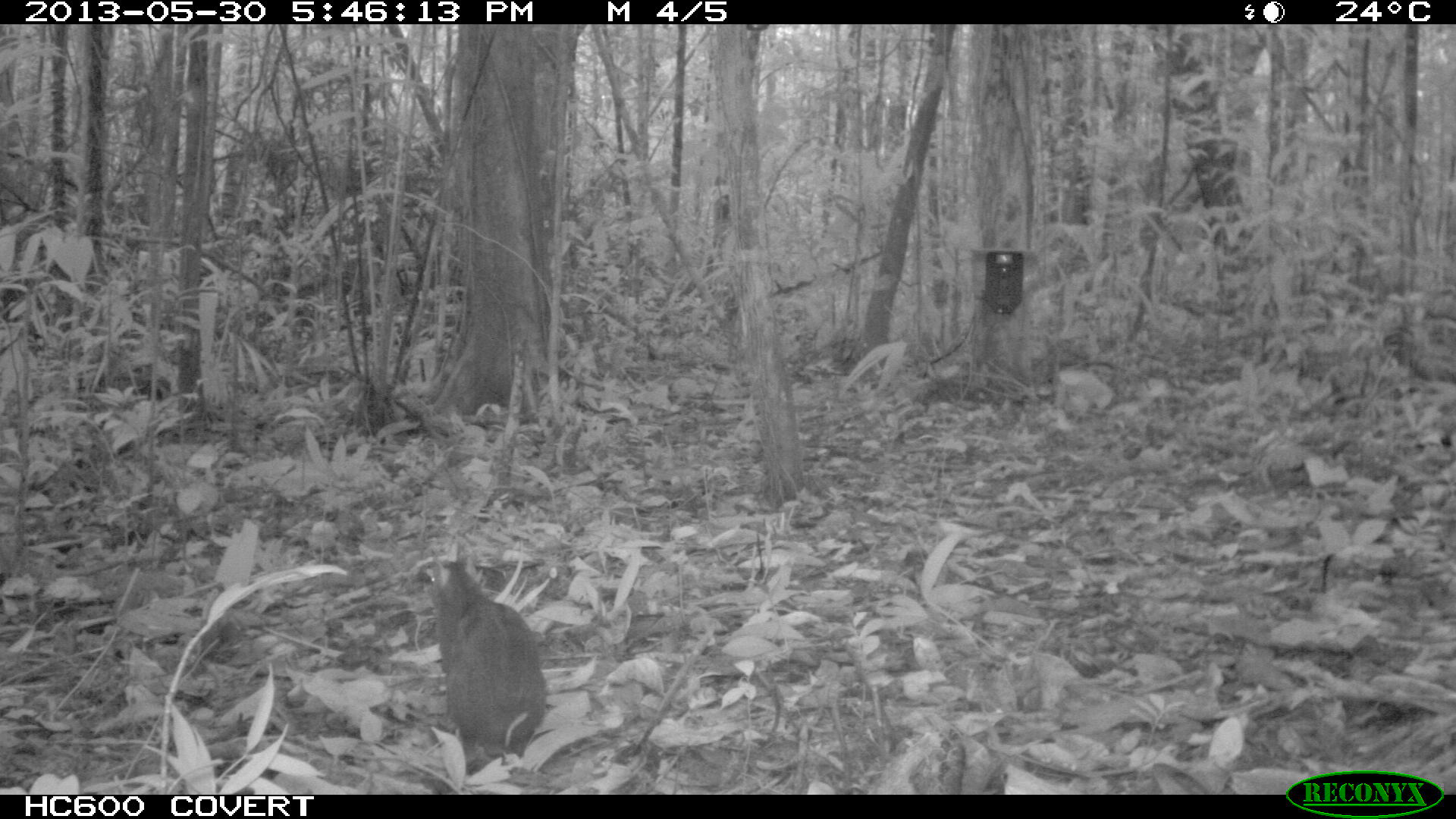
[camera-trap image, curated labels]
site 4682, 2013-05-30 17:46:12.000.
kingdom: Animalia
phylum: Chordata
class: Mammalia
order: Rodentia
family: Dasyproctidae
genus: Myoprocta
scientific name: Myoprocta pratti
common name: green acouchi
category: myoprocta pratii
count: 1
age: adult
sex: male